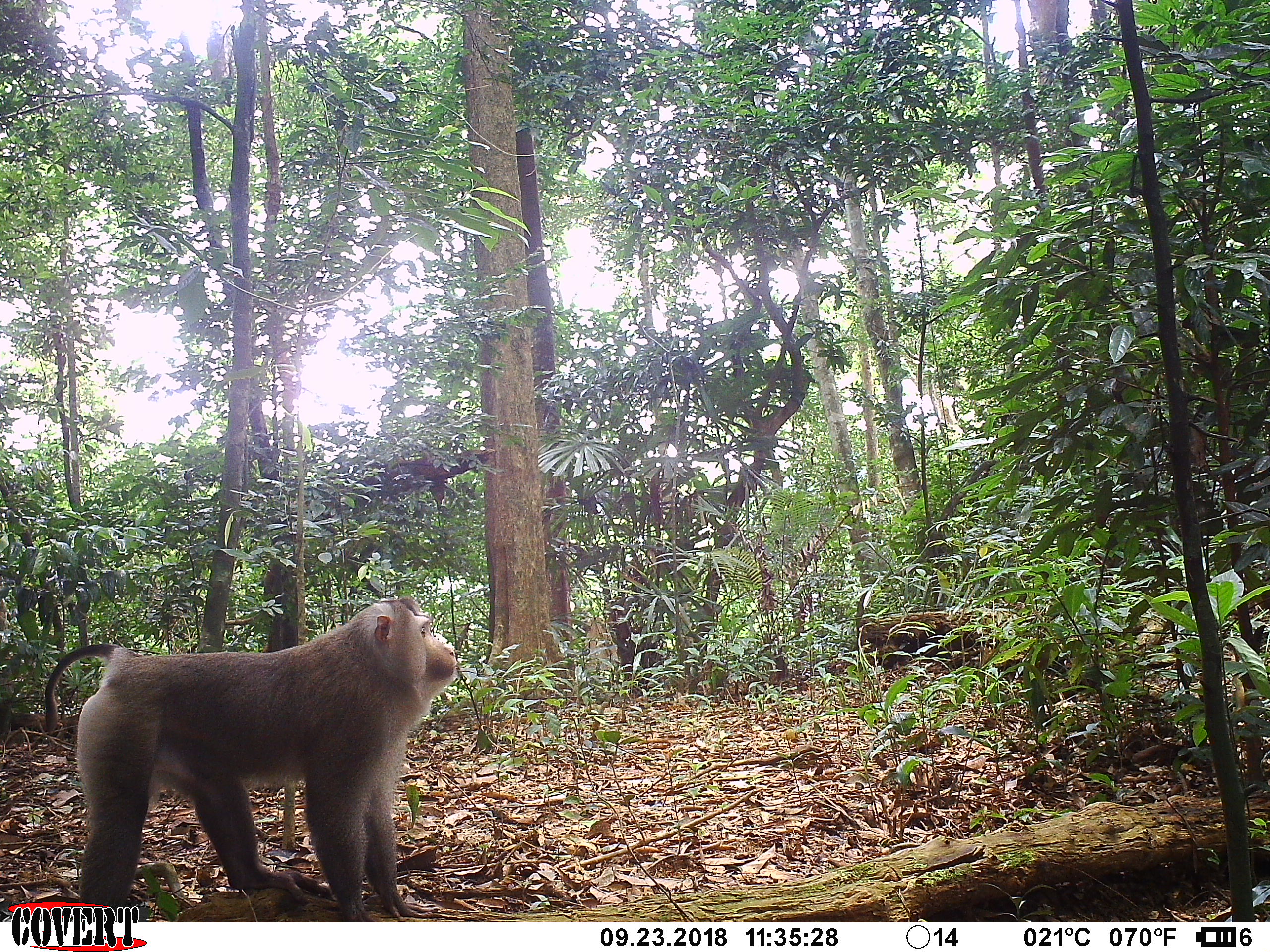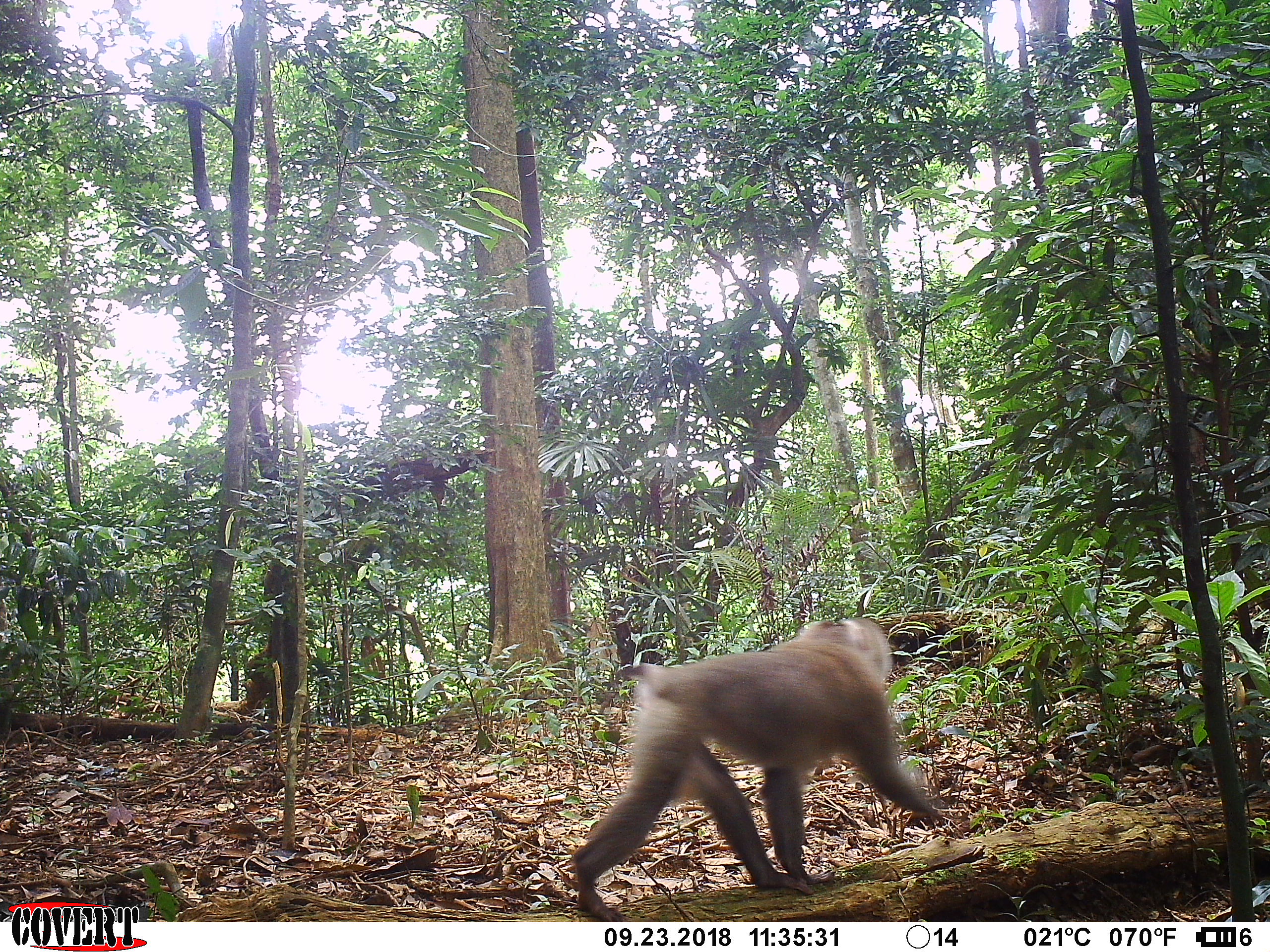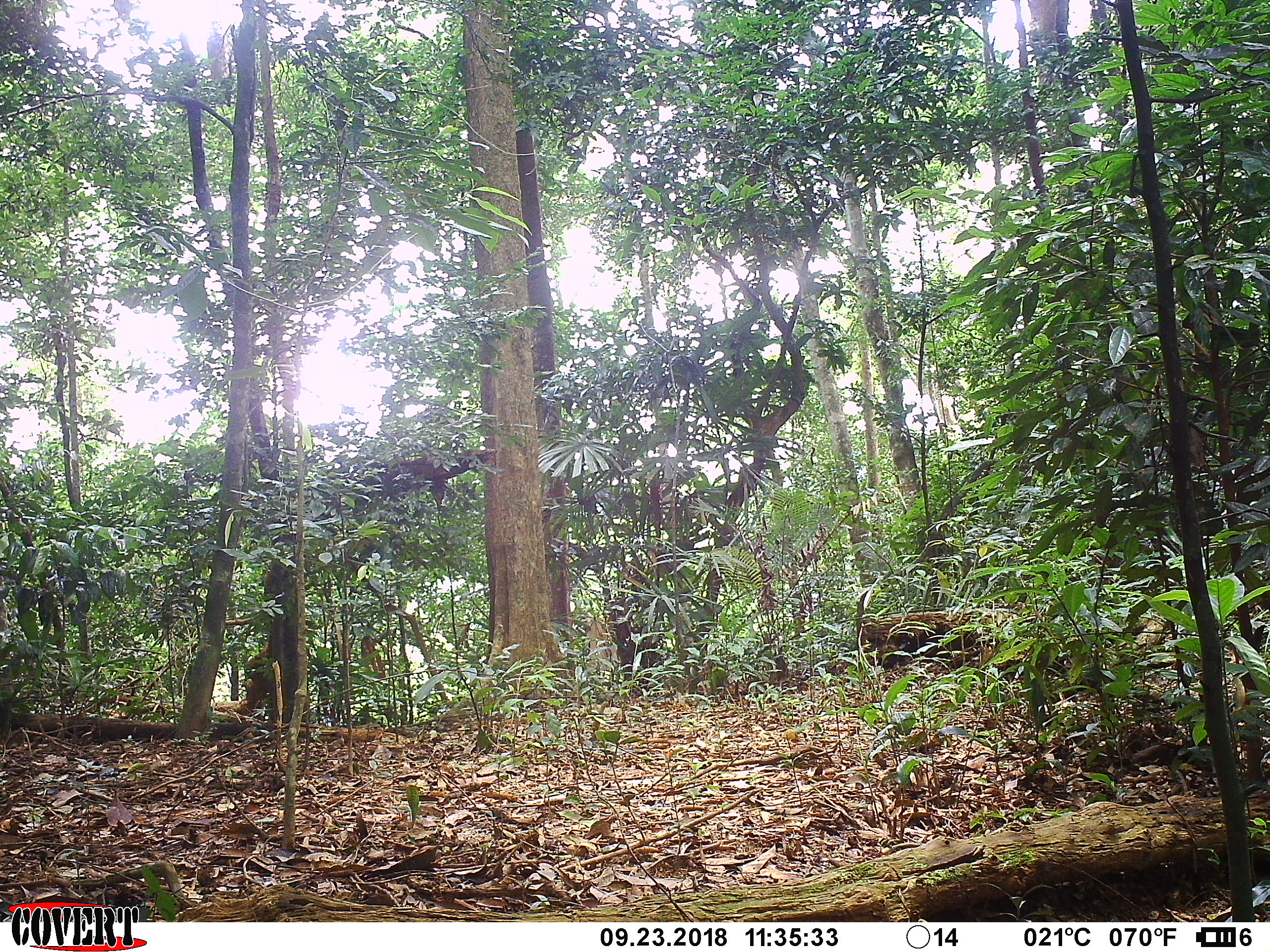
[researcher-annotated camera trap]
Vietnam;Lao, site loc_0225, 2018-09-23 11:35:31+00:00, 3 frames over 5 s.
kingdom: Animalia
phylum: Chordata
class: Mammalia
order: Primates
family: Cercopithecidae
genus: Macaca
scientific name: Macaca nemestrina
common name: pig-tailed macaque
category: pig tailed macaque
Pig tailed macaque (pig-tailed macaque) (Macaca nemestrina). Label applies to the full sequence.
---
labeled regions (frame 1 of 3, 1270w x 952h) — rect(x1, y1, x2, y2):
pig tailed macaque: rect(41, 596, 457, 921)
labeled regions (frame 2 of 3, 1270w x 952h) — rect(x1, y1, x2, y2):
pig tailed macaque: rect(570, 615, 939, 917)